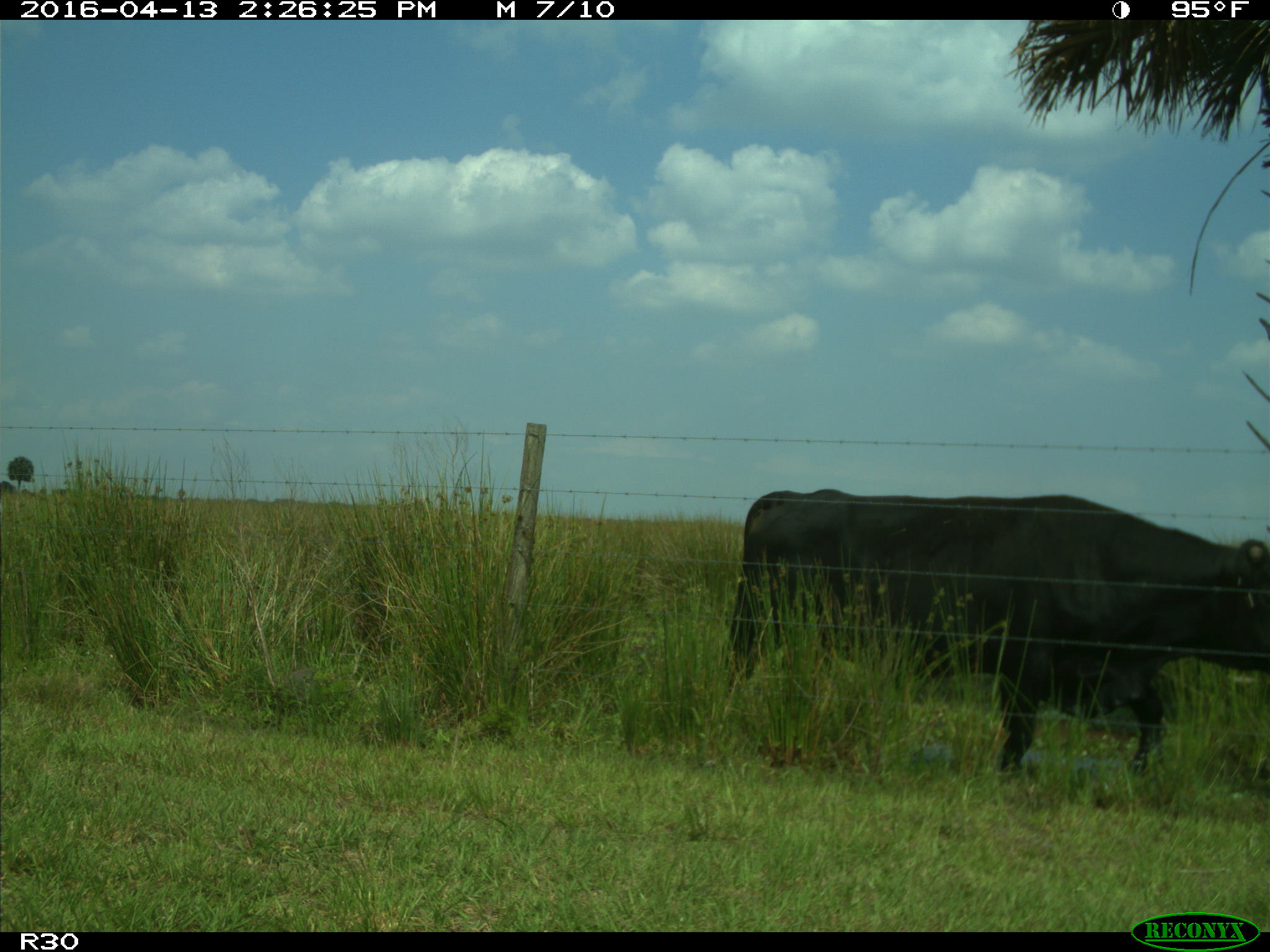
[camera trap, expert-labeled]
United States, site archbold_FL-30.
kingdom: Animalia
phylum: Chordata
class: Mammalia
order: Artiodactyla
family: Bovidae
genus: Bos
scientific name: Bos taurus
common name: domestic cow